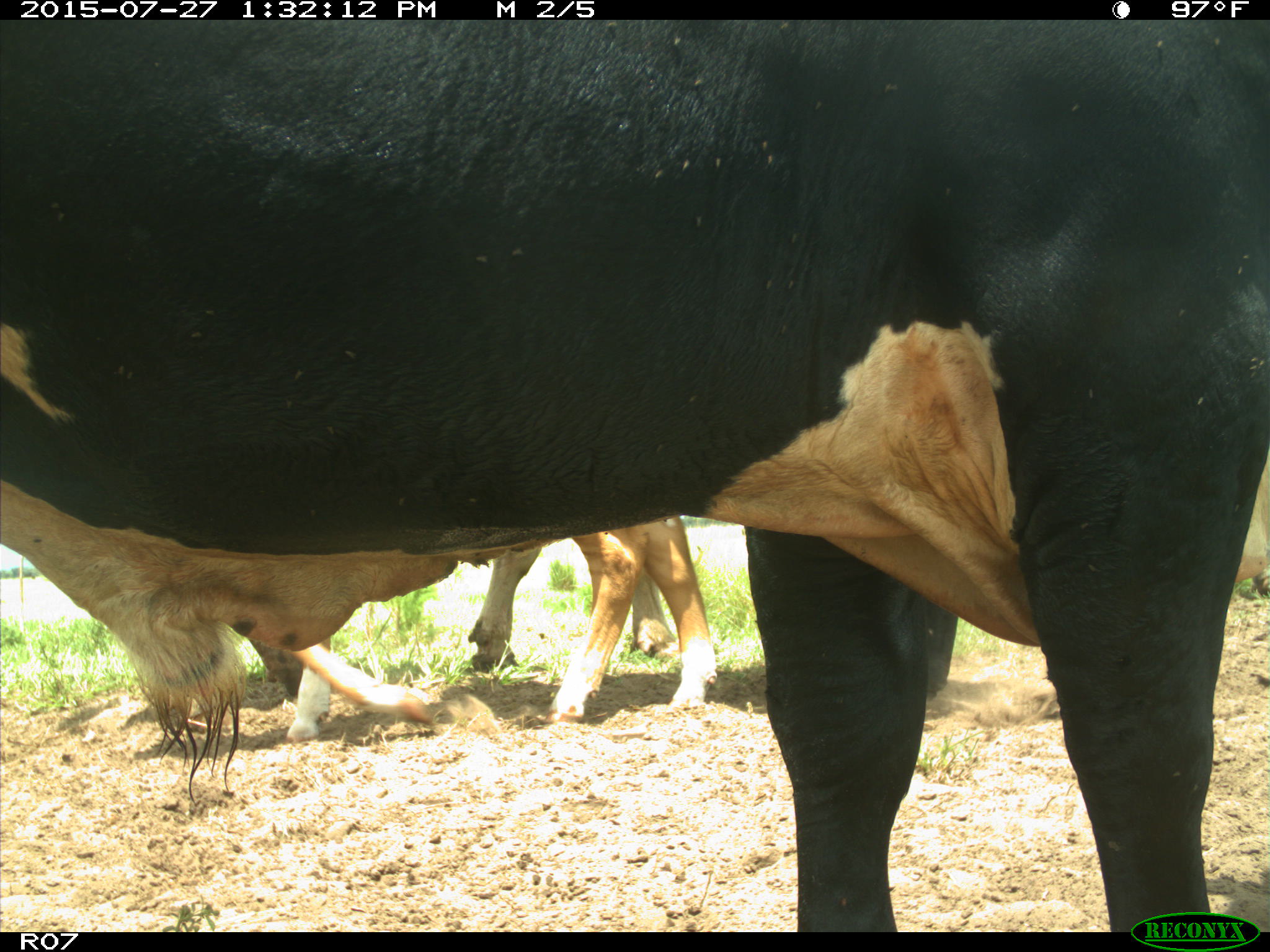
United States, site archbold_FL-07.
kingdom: Animalia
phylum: Chordata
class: Mammalia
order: Artiodactyla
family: Bovidae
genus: Bos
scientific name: Bos taurus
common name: domestic cow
Bos taurus (domestic cow).